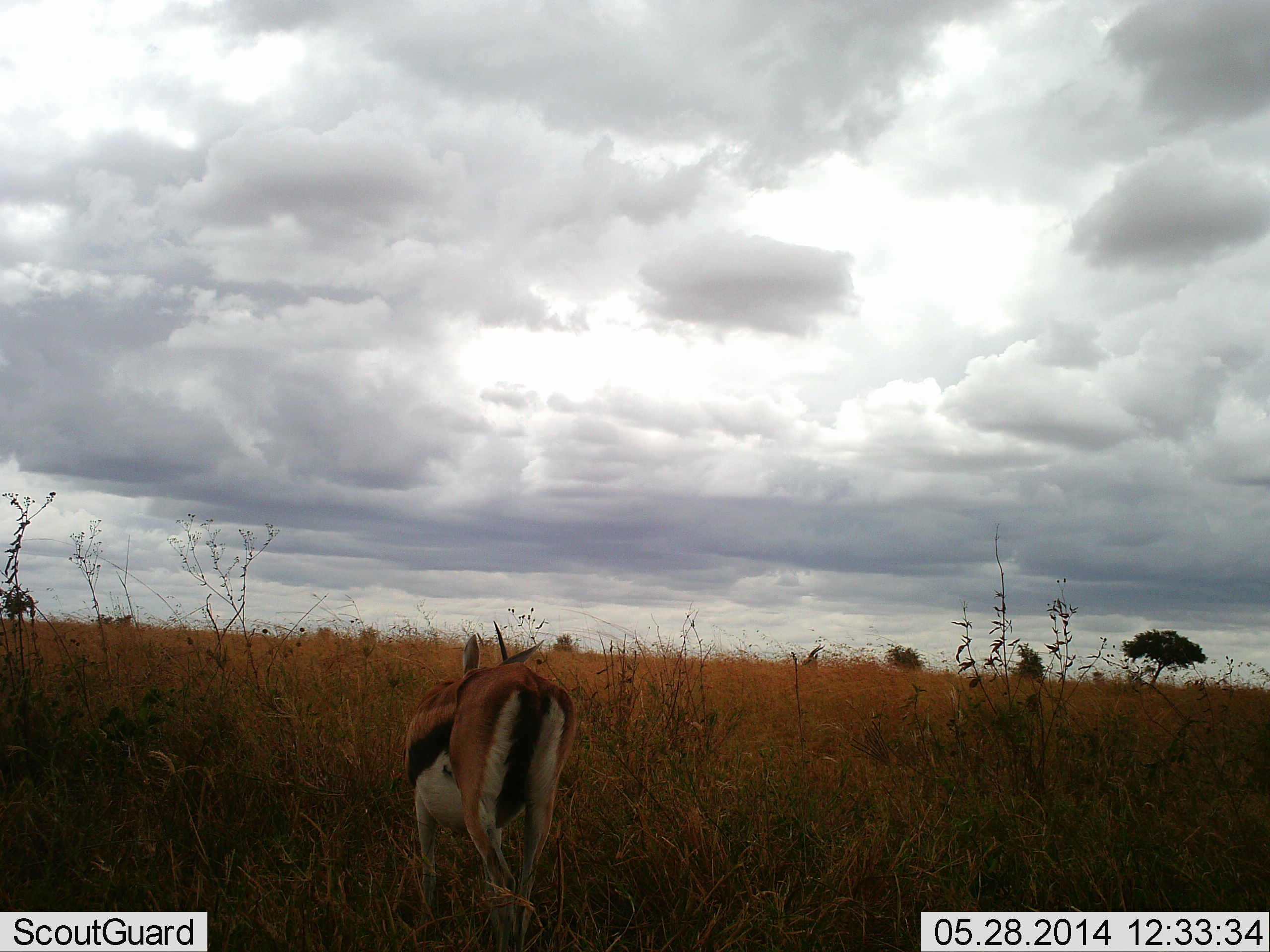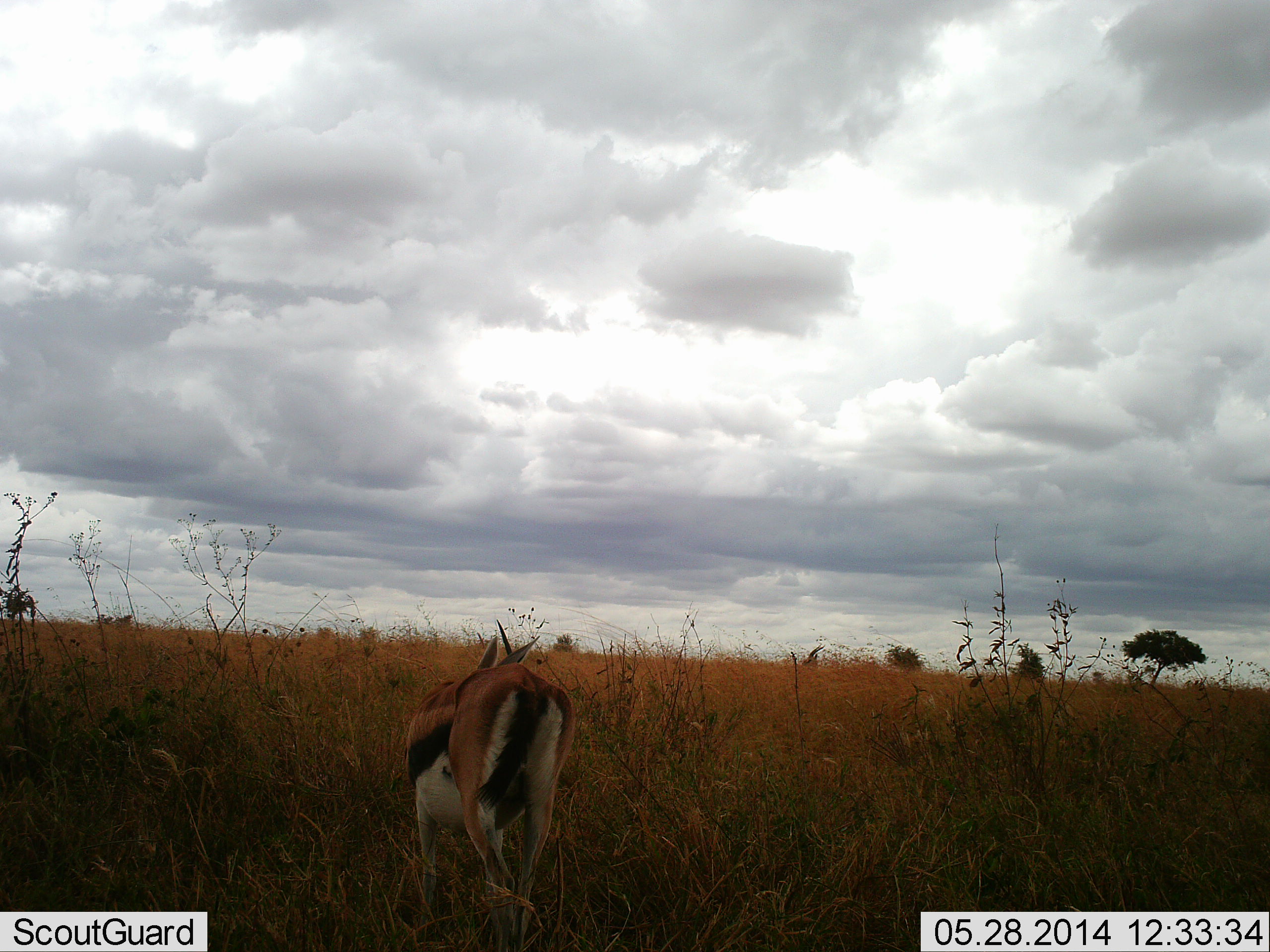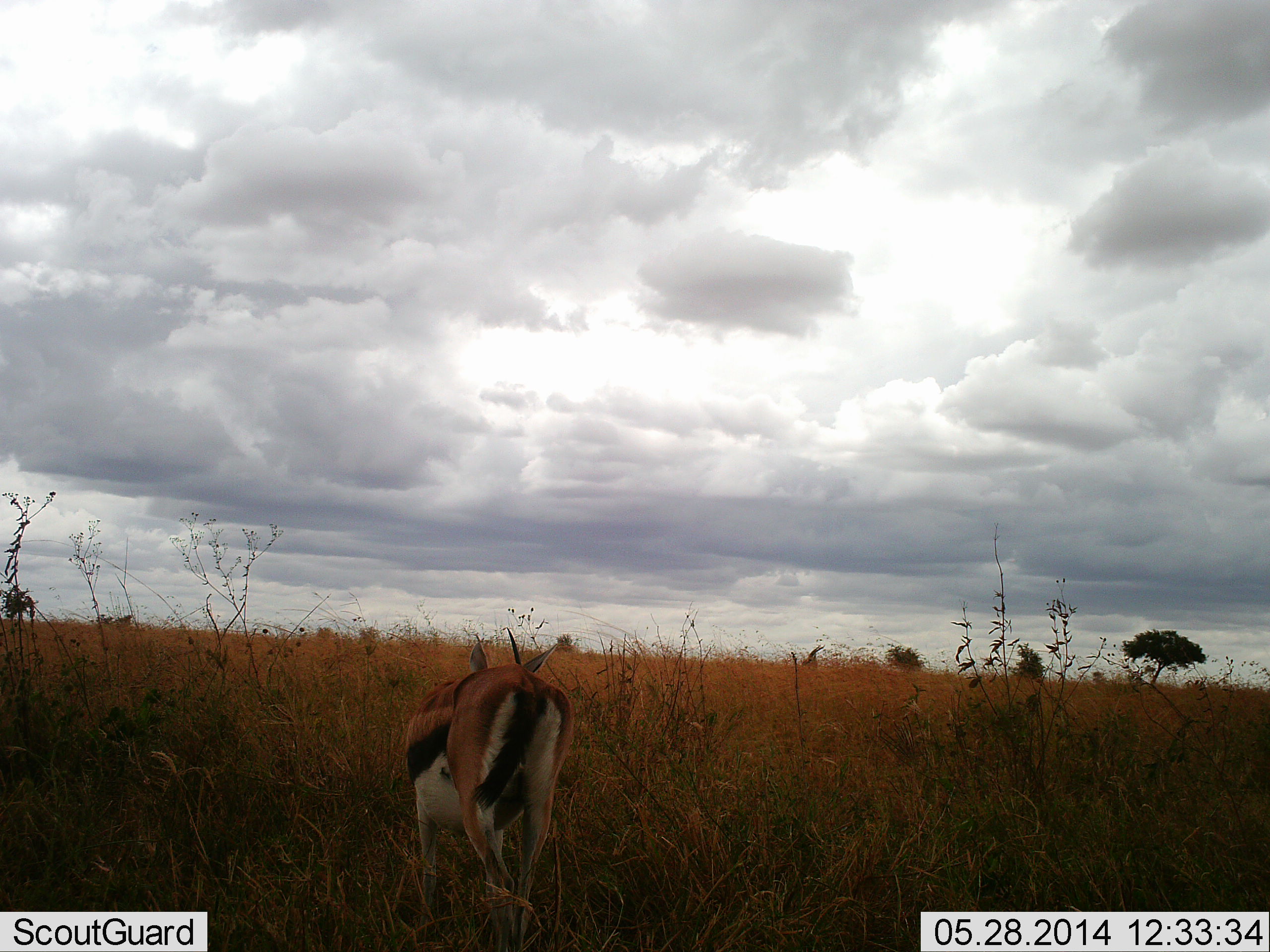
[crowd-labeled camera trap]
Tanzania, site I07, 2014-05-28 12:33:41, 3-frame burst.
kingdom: Animalia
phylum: Chordata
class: Mammalia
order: Artiodactyla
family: Bovidae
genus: Eudorcas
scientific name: Eudorcas thomsonii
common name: thomson's gazelle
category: gazellethomsons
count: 1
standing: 70%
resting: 0%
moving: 0%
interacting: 20%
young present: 10%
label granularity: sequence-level